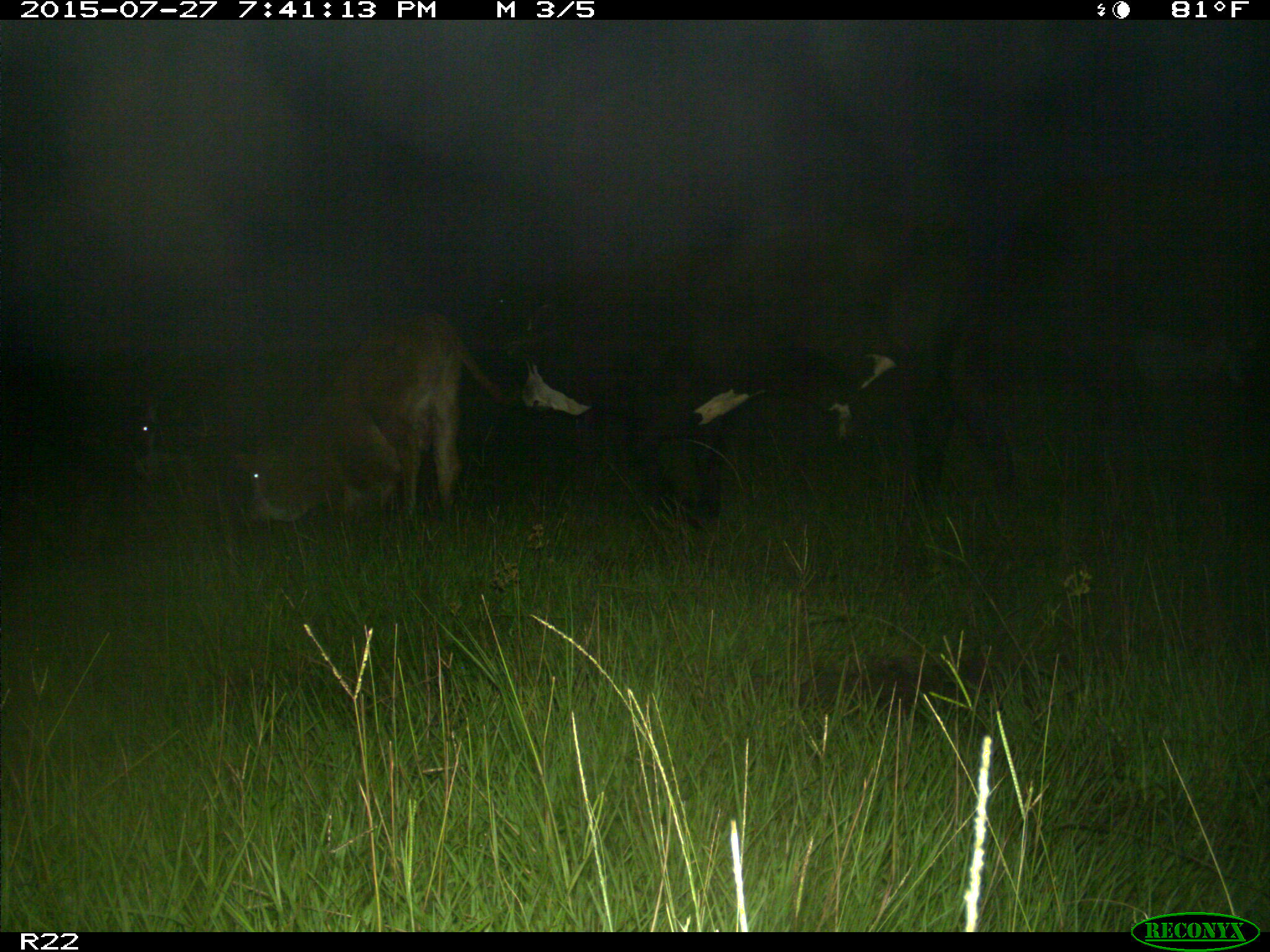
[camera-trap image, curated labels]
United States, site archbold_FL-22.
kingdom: Animalia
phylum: Chordata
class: Mammalia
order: Artiodactyla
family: Bovidae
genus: Bos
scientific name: Bos taurus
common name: domestic cow